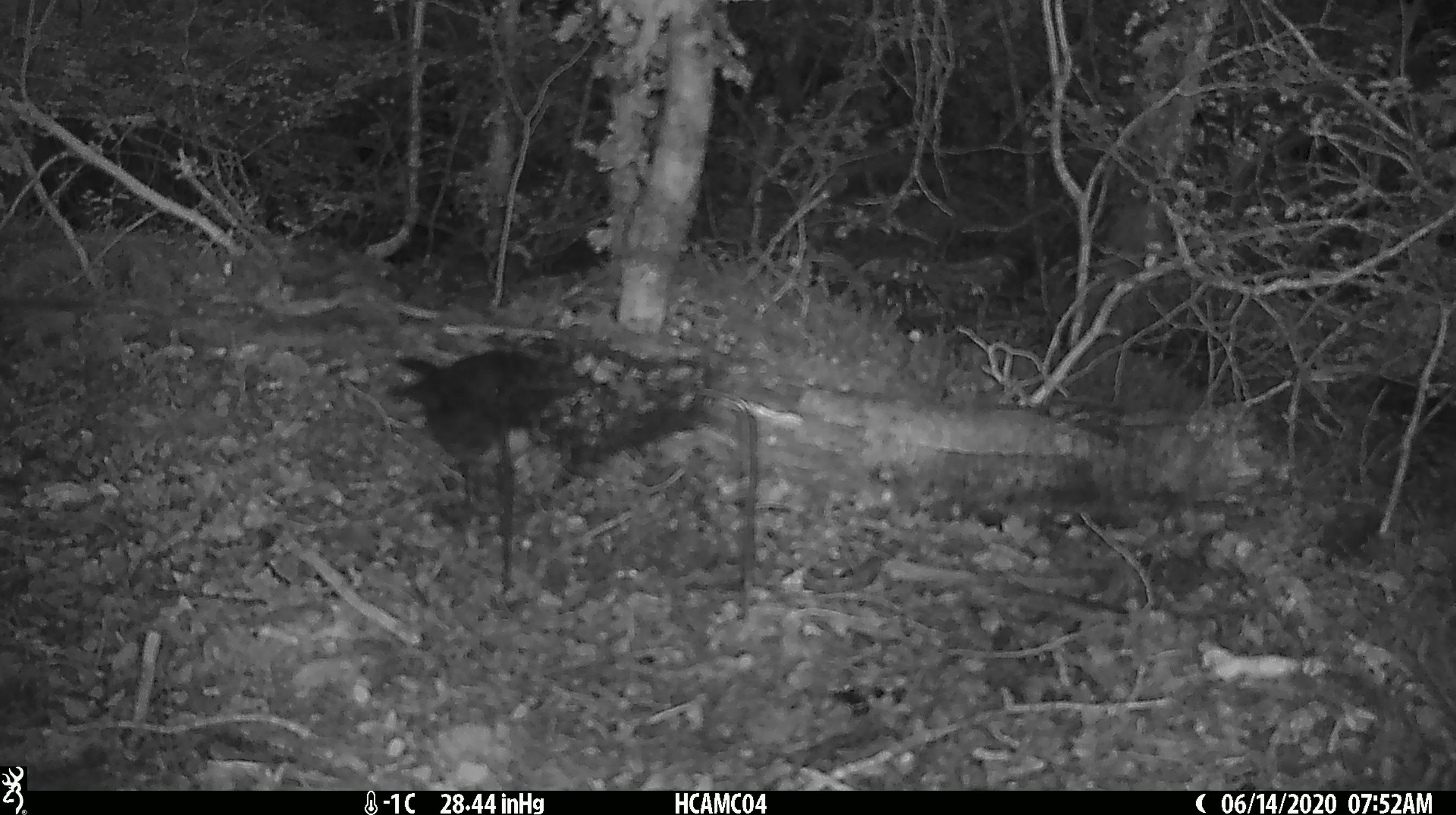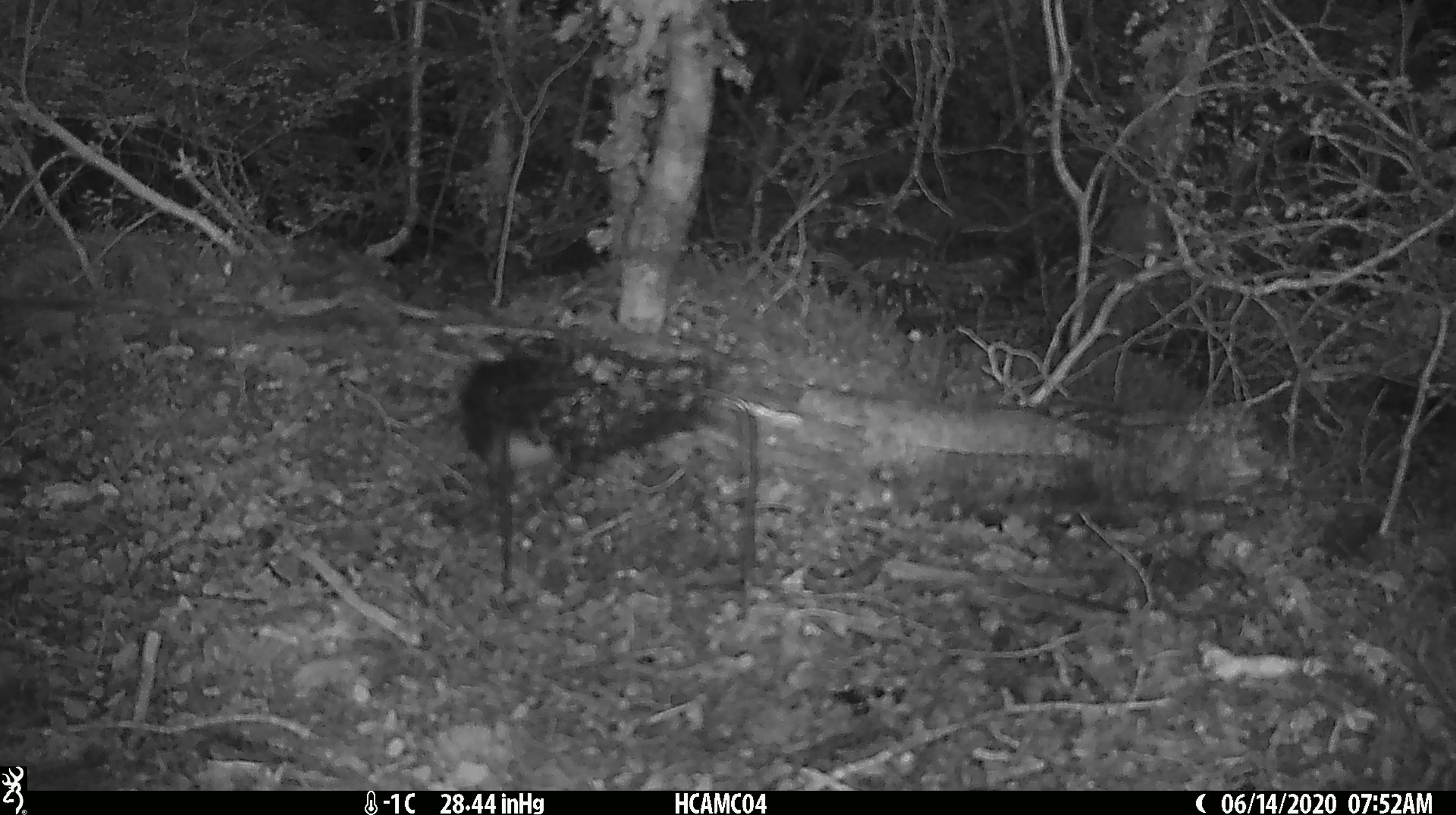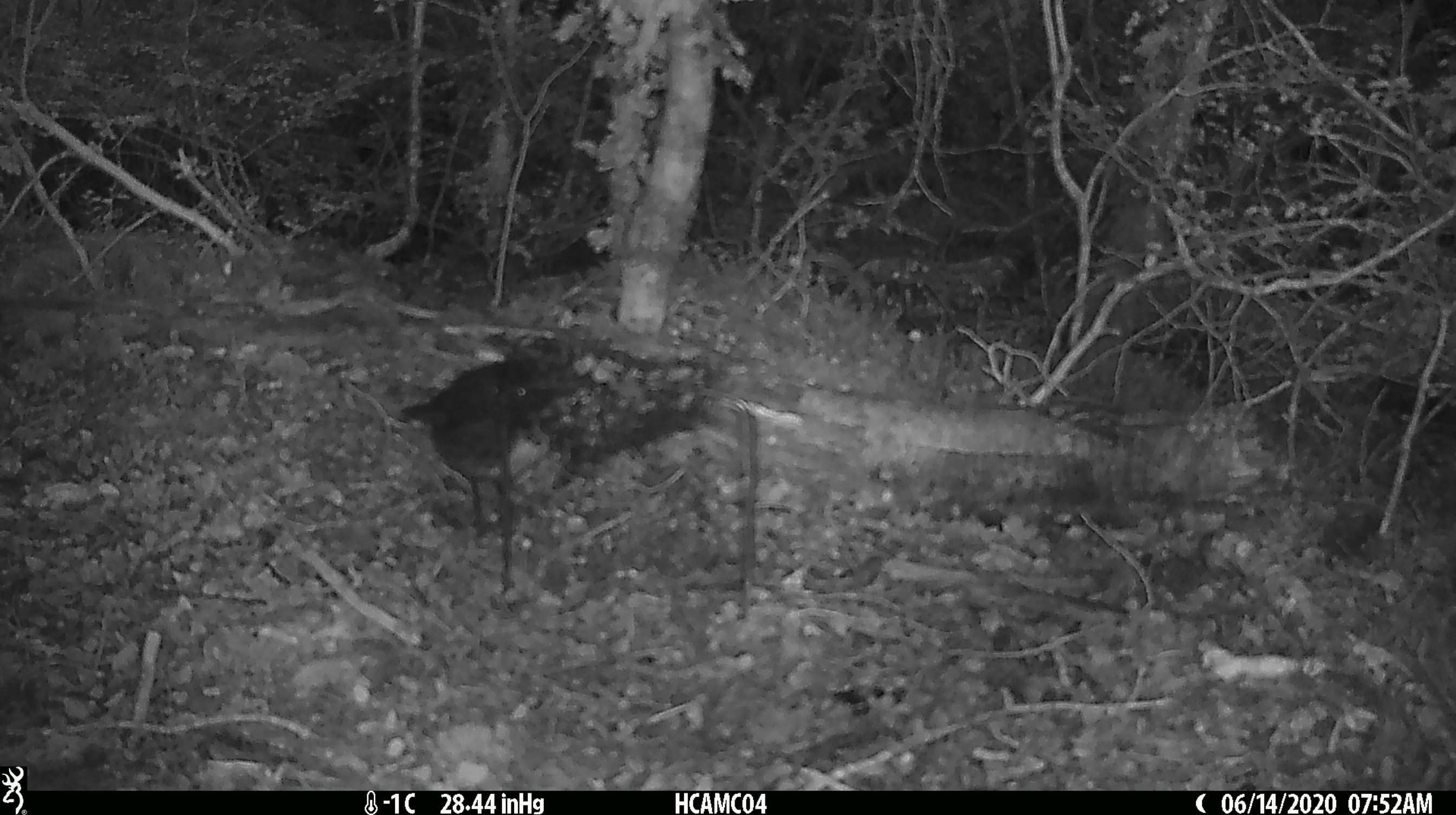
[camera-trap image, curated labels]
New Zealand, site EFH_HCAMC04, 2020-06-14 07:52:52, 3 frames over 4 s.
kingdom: Animalia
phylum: Chordata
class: Aves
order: Passeriformes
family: Petroicidae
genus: Petroica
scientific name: Petroica australis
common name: new zealand robin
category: robin